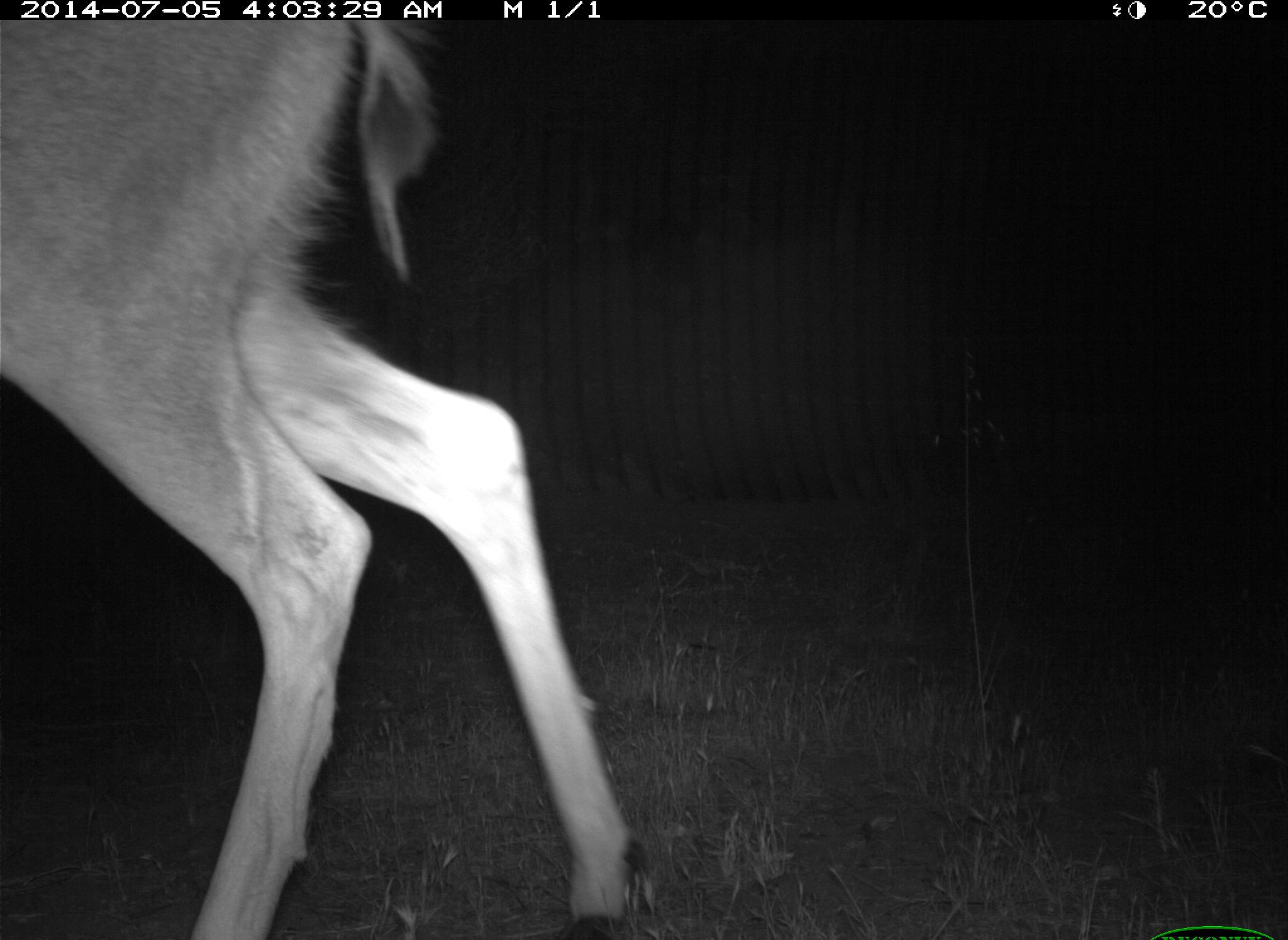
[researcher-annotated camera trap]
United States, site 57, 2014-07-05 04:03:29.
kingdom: Animalia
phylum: Chordata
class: Mammalia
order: Artiodactyla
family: Cervidae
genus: Odocoileus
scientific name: Odocoileus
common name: deer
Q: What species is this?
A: Deer (Odocoileus).